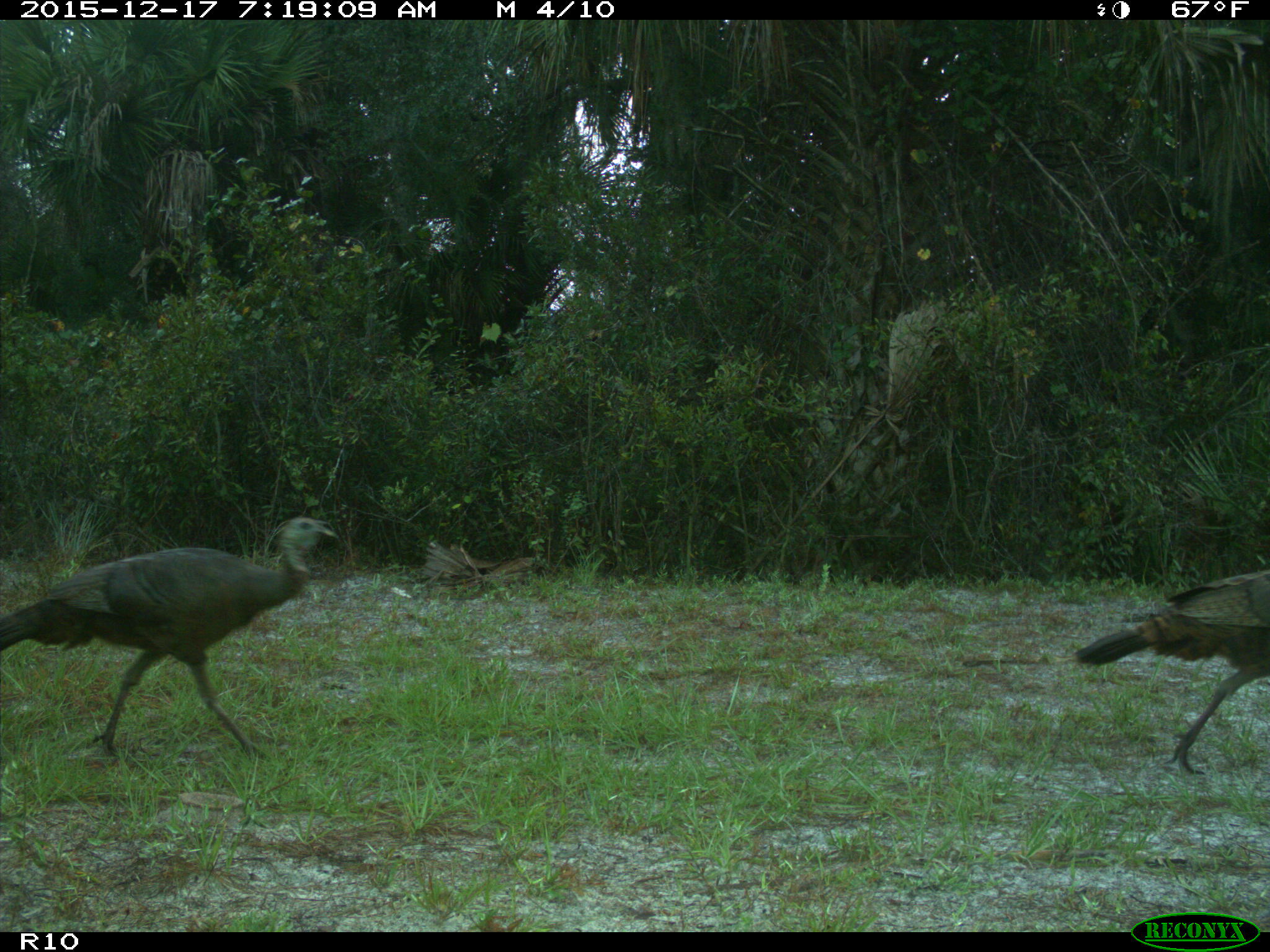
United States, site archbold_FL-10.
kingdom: Animalia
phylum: Chordata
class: Aves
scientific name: Aves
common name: birds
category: unidentified bird